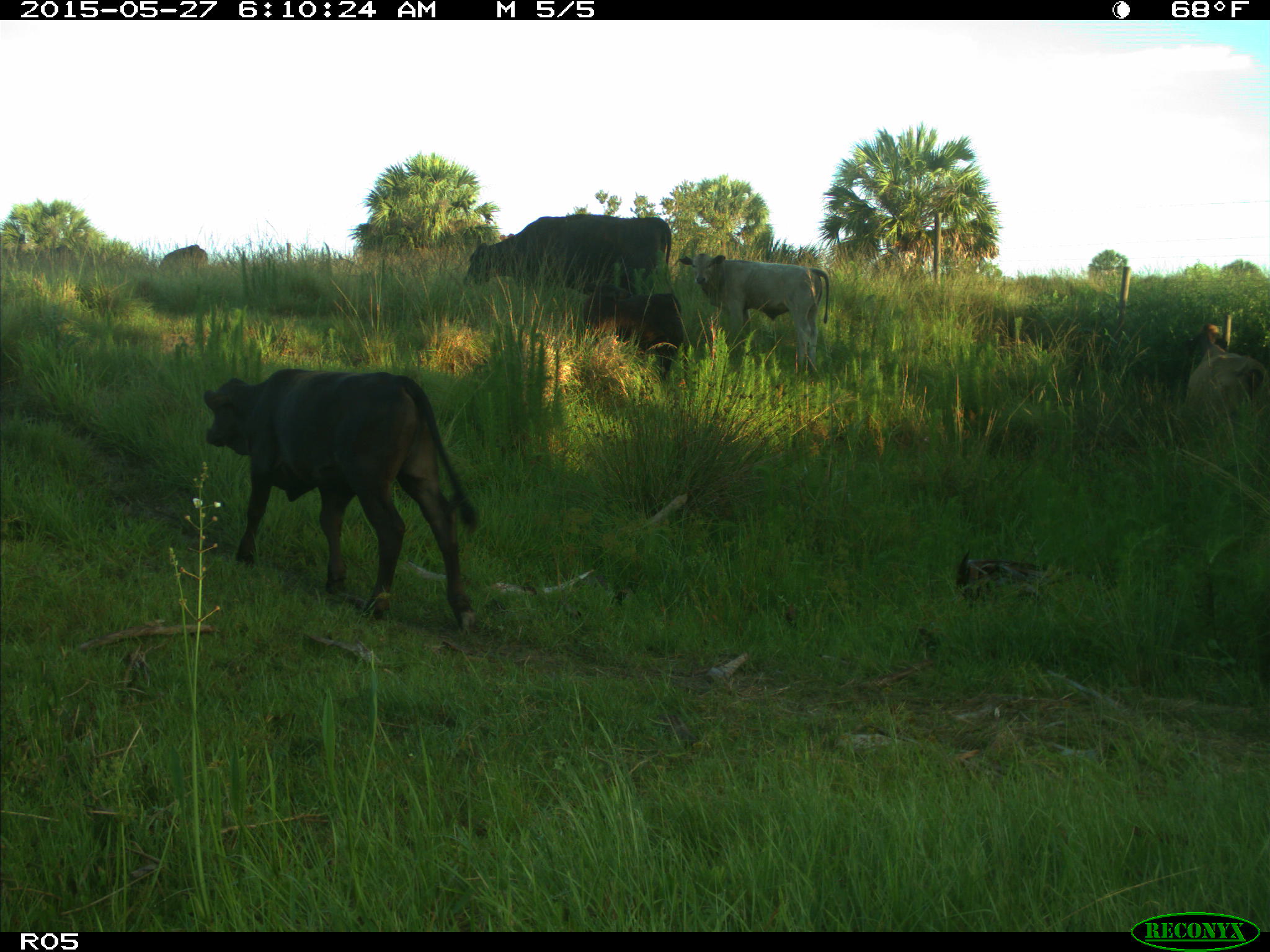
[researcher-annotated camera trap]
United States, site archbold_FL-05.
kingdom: Animalia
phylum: Chordata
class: Mammalia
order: Artiodactyla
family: Bovidae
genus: Bos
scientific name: Bos taurus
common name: domestic cow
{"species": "Bos taurus (domestic cow)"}